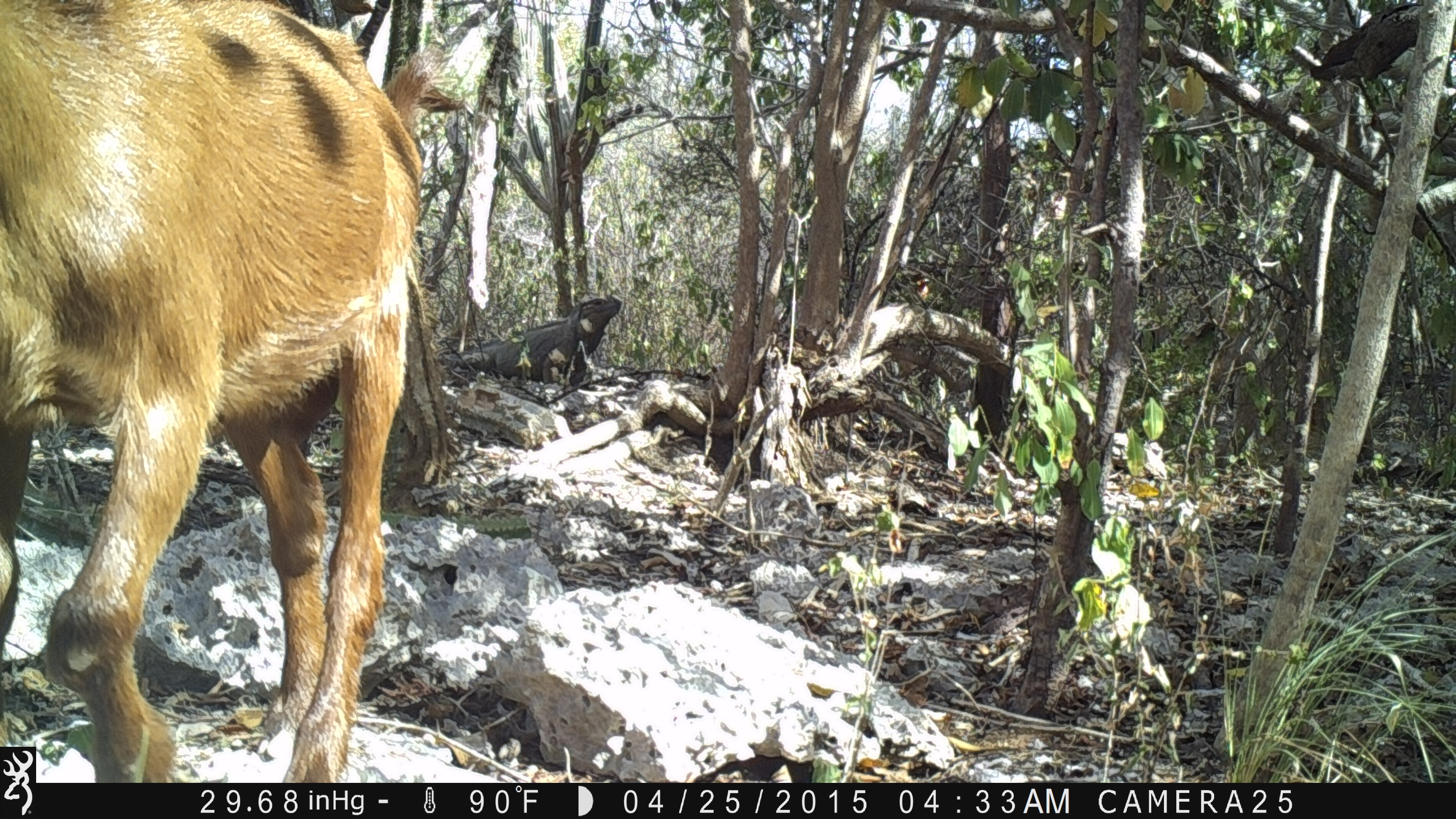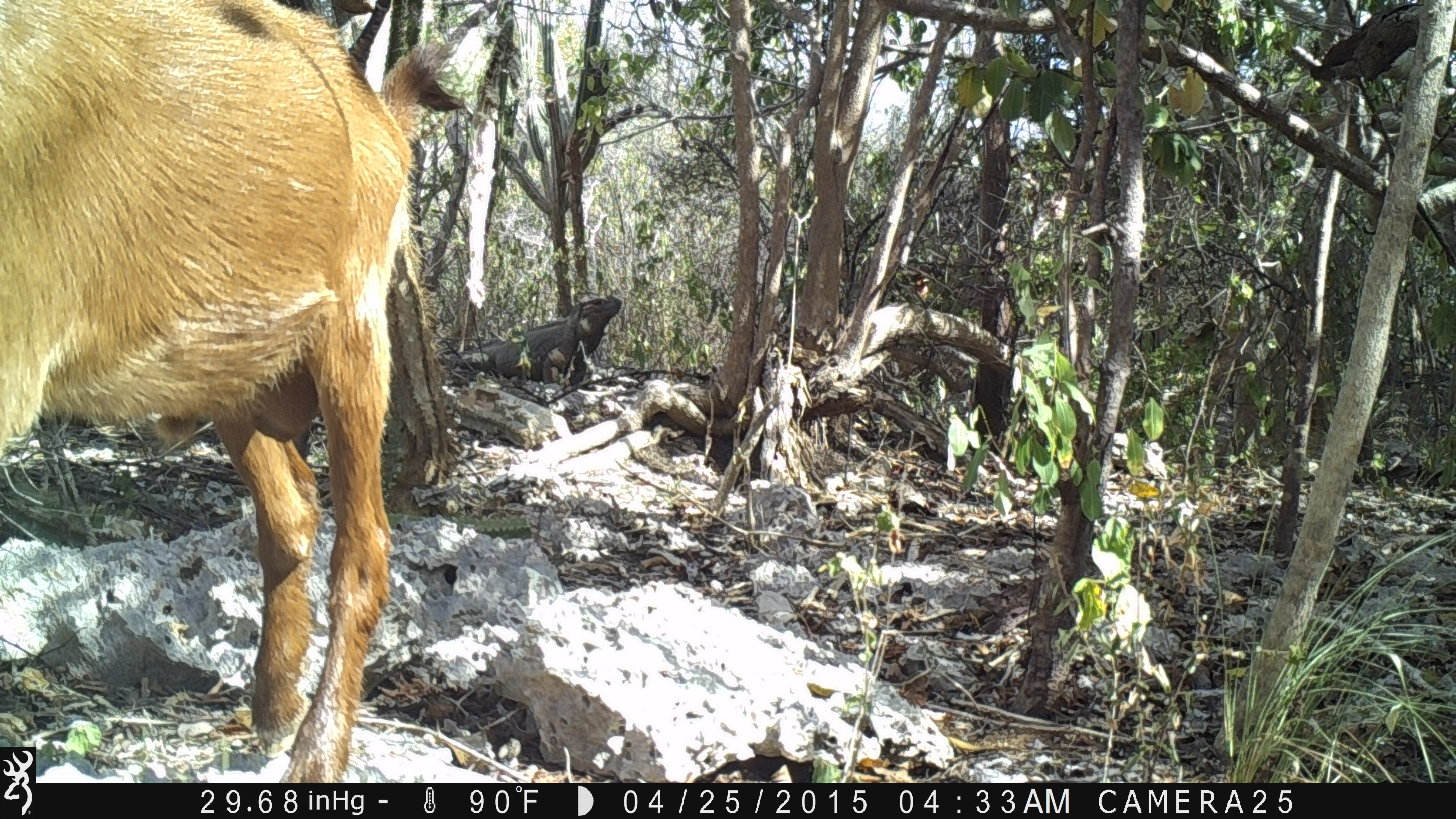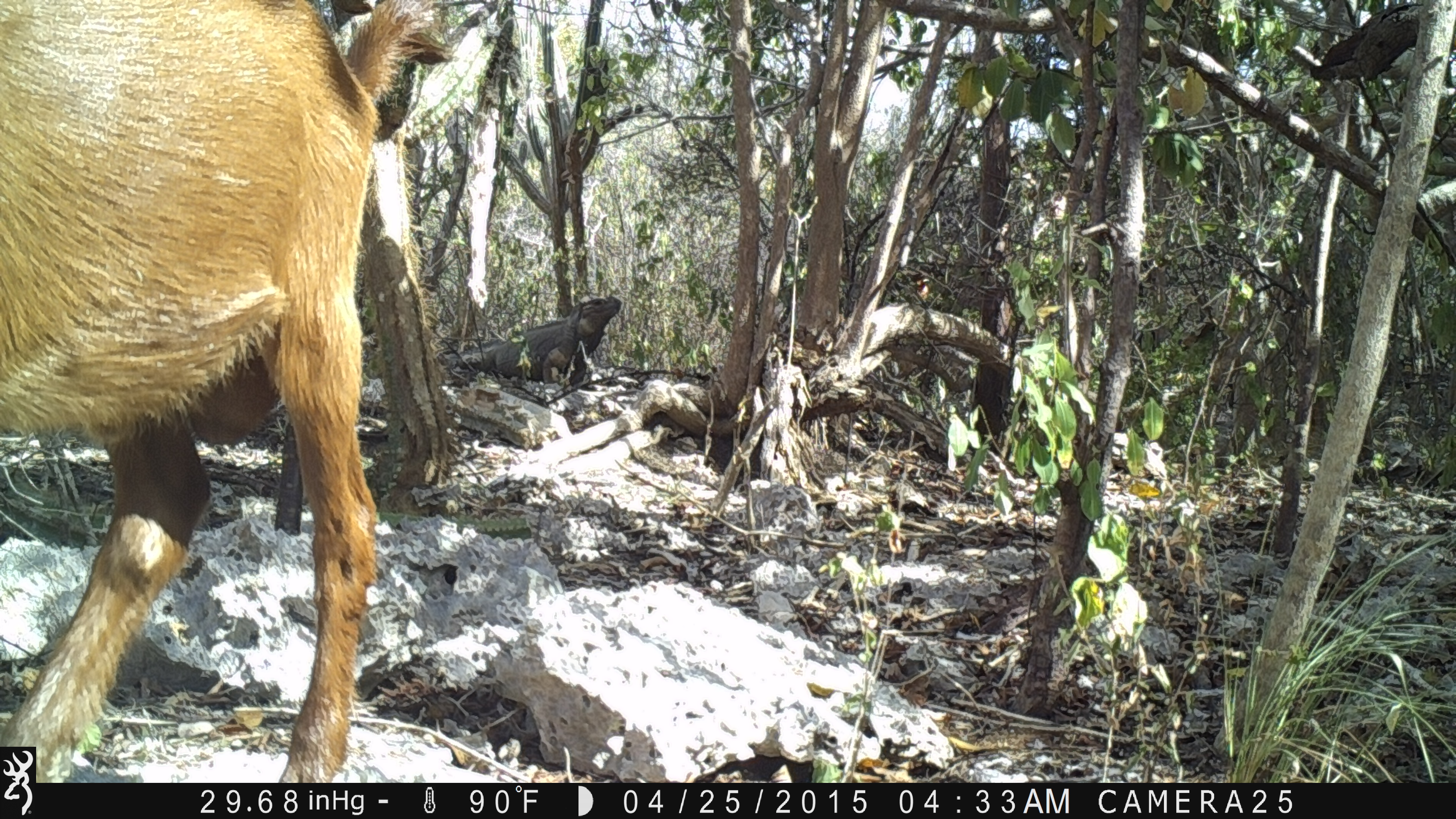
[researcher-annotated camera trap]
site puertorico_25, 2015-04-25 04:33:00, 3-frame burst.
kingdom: Animalia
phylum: Chordata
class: Mammalia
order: Artiodactyla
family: Bovidae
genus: Capra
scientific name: Capra hircus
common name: goat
Goat (Capra hircus).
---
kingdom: Animalia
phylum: Chordata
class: Reptilia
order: Squamata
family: Iguanidae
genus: Iguana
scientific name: Iguana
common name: typical iguanas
Iguana (typical iguanas).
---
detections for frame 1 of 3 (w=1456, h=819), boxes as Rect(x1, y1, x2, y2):
goat: Rect(2, 0, 458, 790)
iguana: Rect(455, 290, 624, 375)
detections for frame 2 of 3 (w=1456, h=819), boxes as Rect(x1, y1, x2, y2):
goat: Rect(0, 0, 475, 780)
iguana: Rect(455, 291, 624, 385)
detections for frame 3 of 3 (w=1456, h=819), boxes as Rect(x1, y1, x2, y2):
goat: Rect(0, 0, 461, 787)